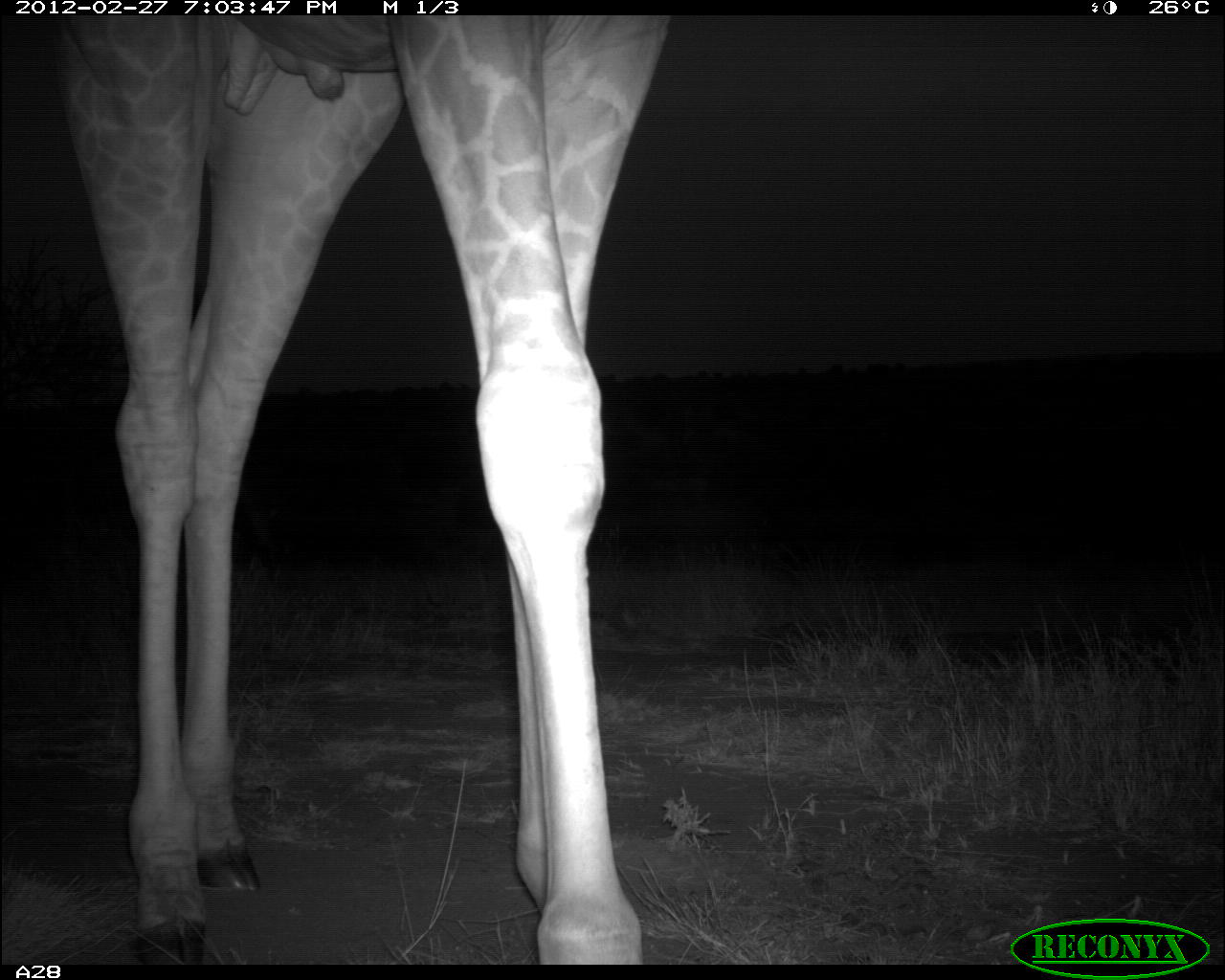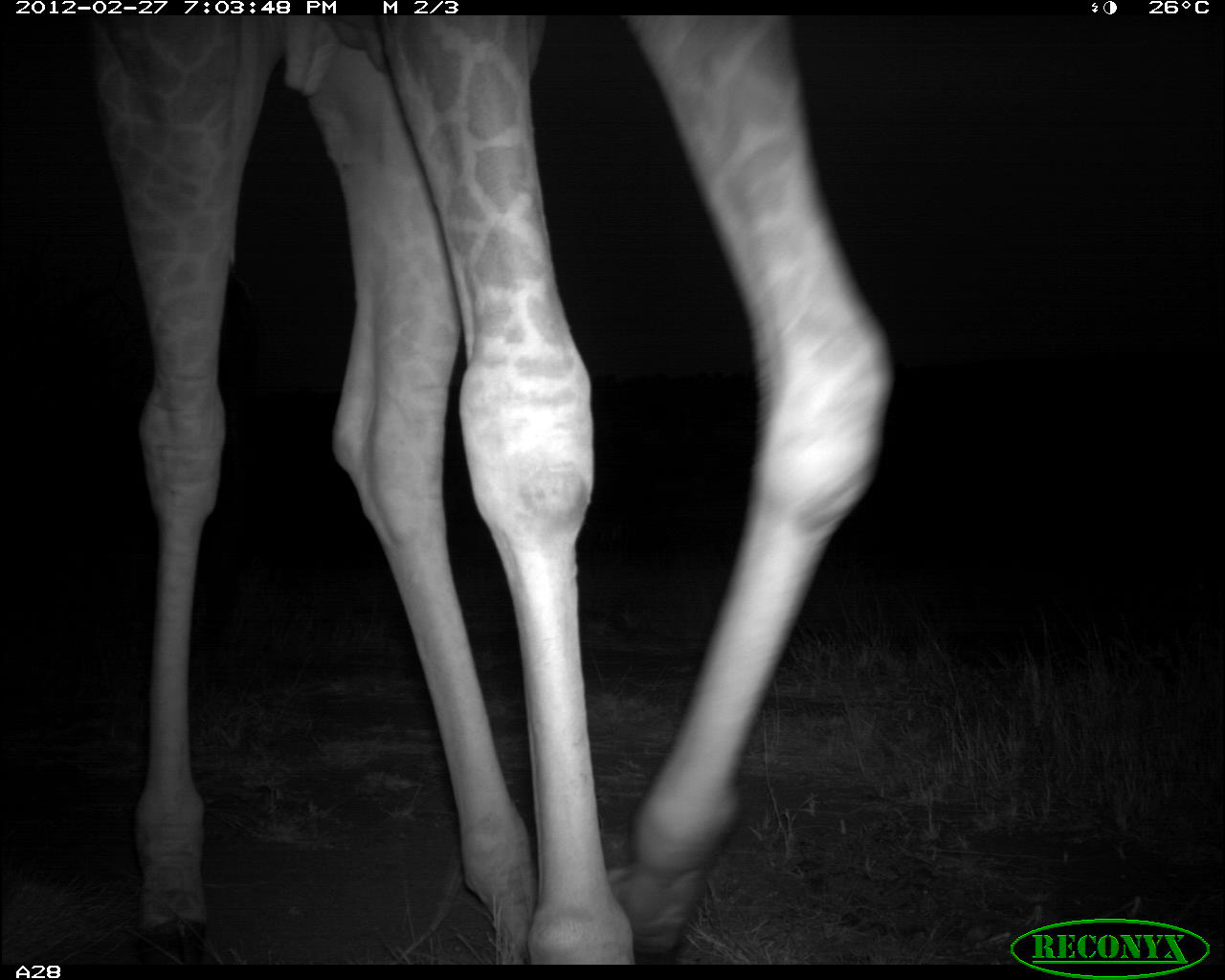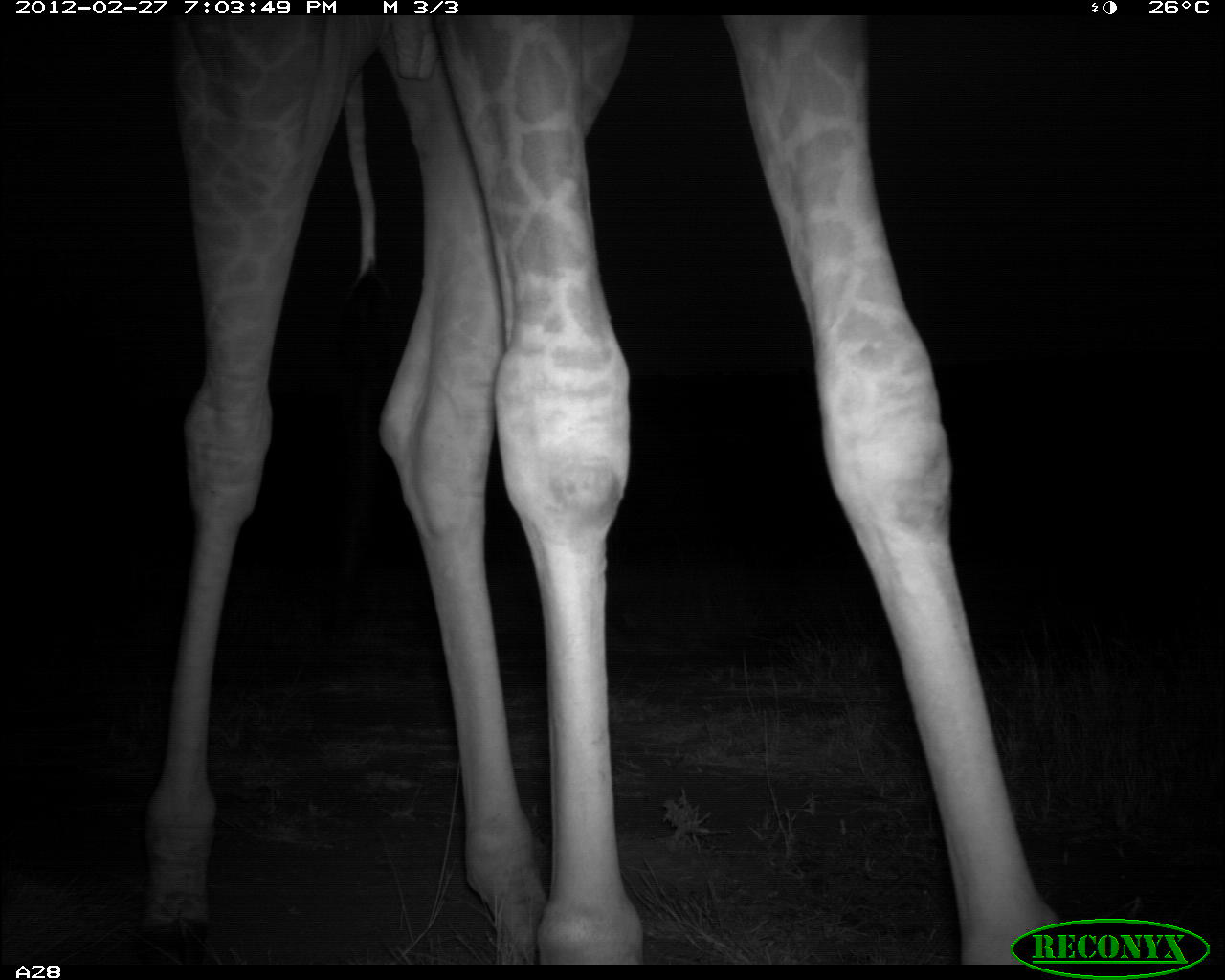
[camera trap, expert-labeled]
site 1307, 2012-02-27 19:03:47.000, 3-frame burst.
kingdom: Animalia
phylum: Chordata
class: Mammalia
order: Artiodactyla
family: Giraffidae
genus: Giraffa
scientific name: Giraffa camelopardalis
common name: giraffe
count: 1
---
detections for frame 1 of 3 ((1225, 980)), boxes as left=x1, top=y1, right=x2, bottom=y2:
giraffa camelopardalis: left=58, top=12, right=665, bottom=965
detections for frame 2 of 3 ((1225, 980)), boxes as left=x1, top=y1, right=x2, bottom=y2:
giraffa camelopardalis: left=86, top=17, right=895, bottom=965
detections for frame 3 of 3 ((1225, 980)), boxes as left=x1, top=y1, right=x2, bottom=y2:
giraffa camelopardalis: left=131, top=10, right=1060, bottom=967